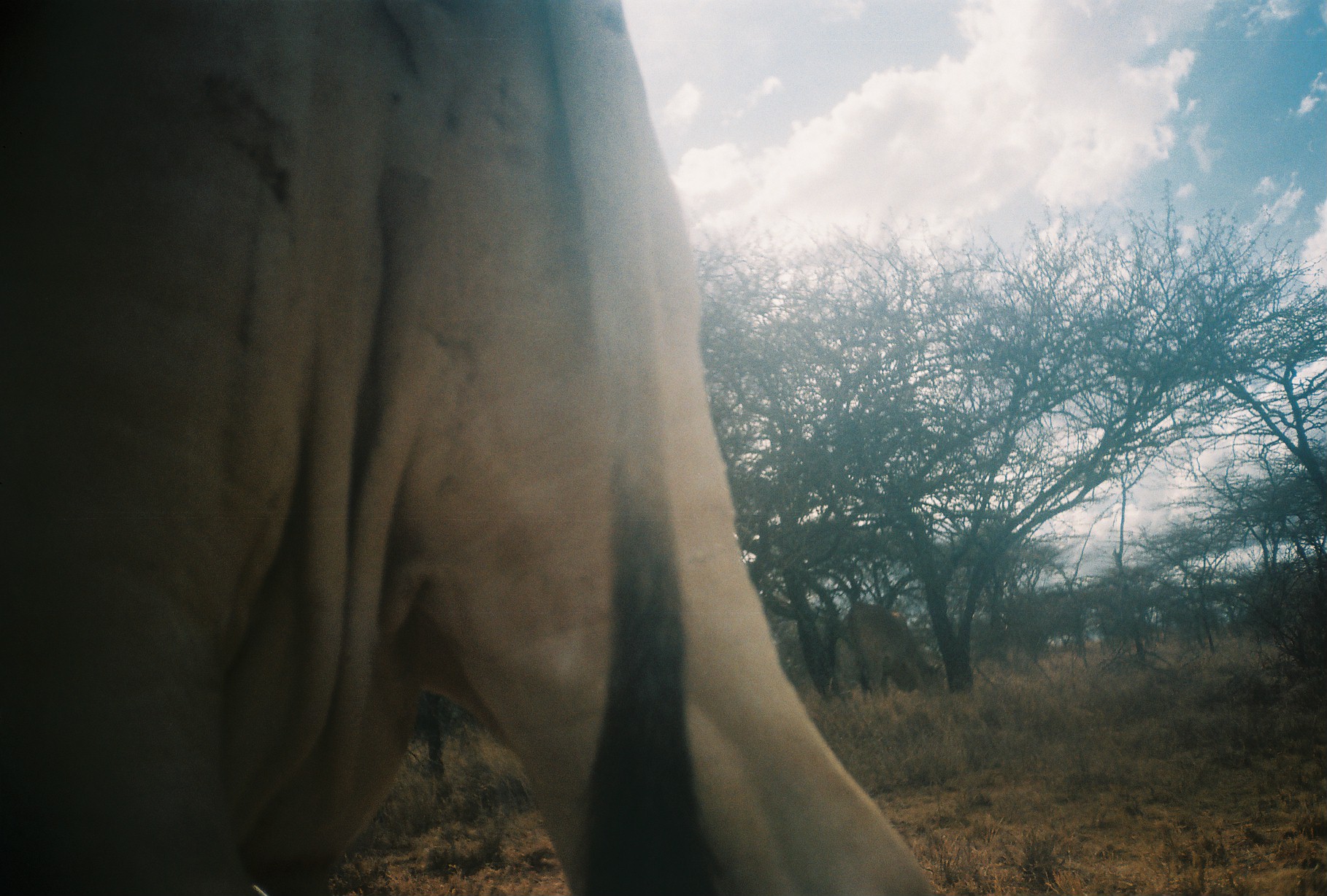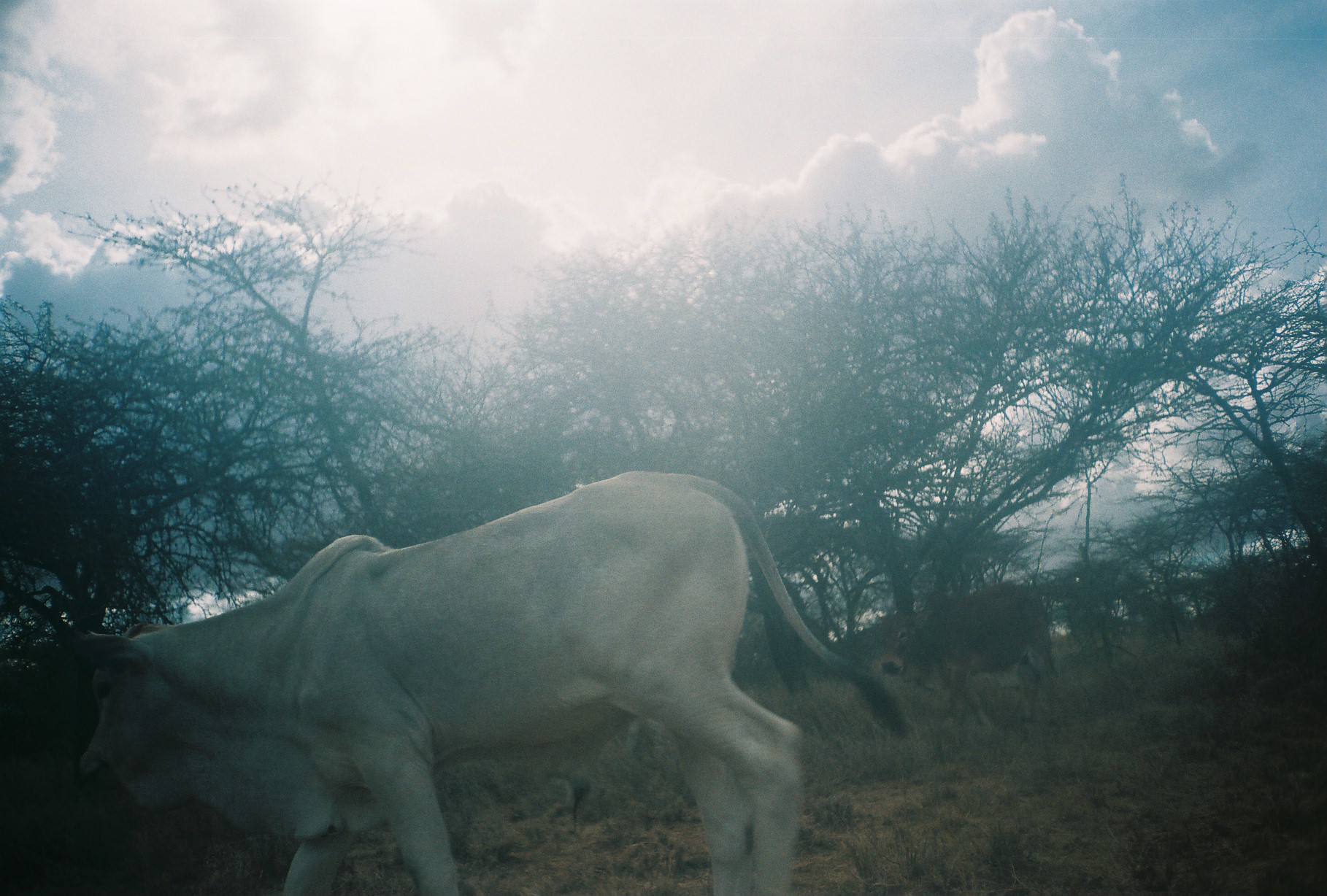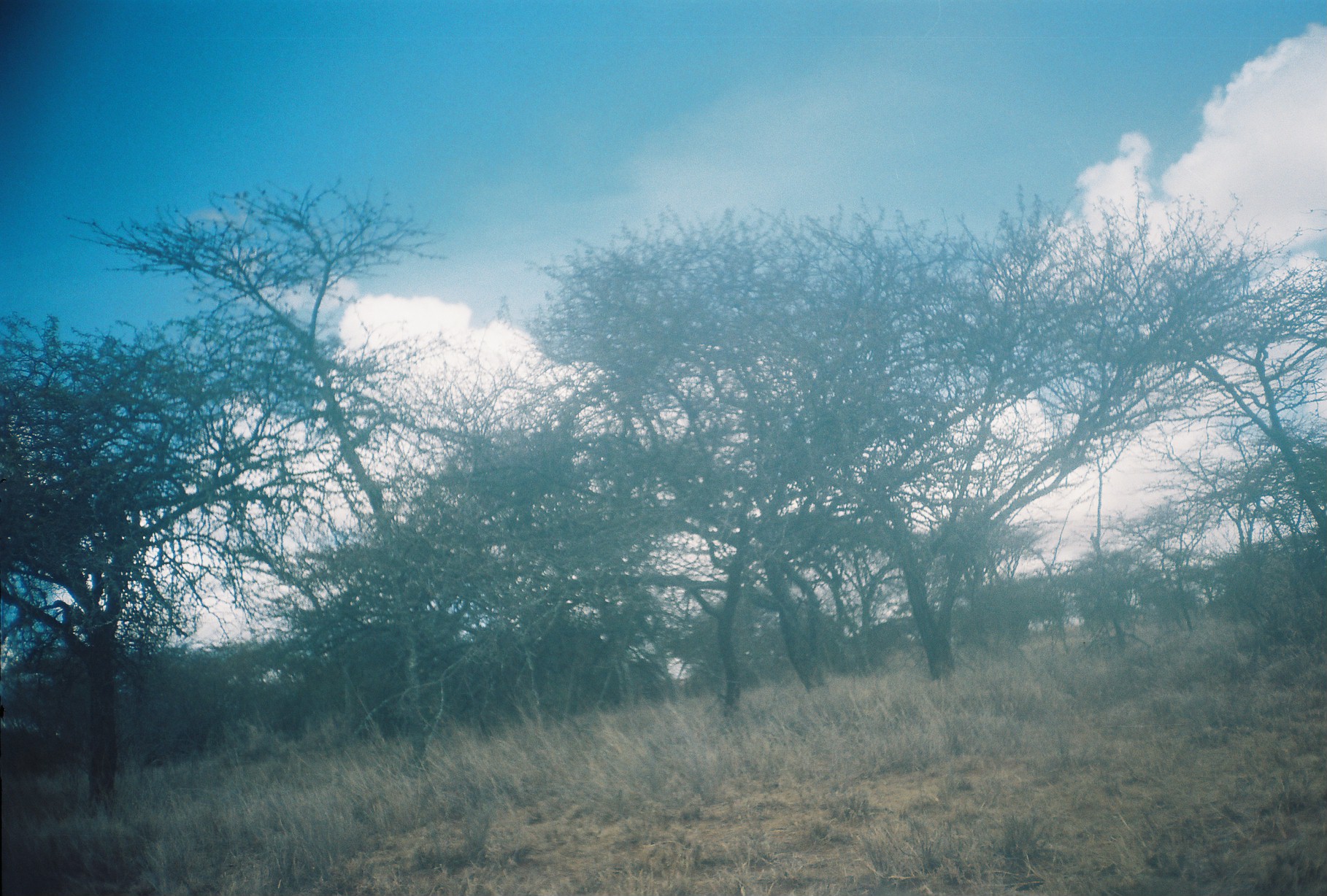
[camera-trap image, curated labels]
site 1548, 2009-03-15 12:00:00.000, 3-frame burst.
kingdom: Animalia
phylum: Chordata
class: Mammalia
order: Artiodactyla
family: Bovidae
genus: Bos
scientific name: Bos taurus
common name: domestic cattle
Bos taurus (domestic cattle), count 2.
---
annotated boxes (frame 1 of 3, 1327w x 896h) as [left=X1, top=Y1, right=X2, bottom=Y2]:
bos taurus: [left=0, top=0, right=947, bottom=896]; [left=843, top=599, right=942, bottom=699]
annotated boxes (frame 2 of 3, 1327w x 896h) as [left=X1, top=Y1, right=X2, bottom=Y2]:
bos taurus: [left=67, top=468, right=916, bottom=896]; [left=876, top=580, right=1061, bottom=732]